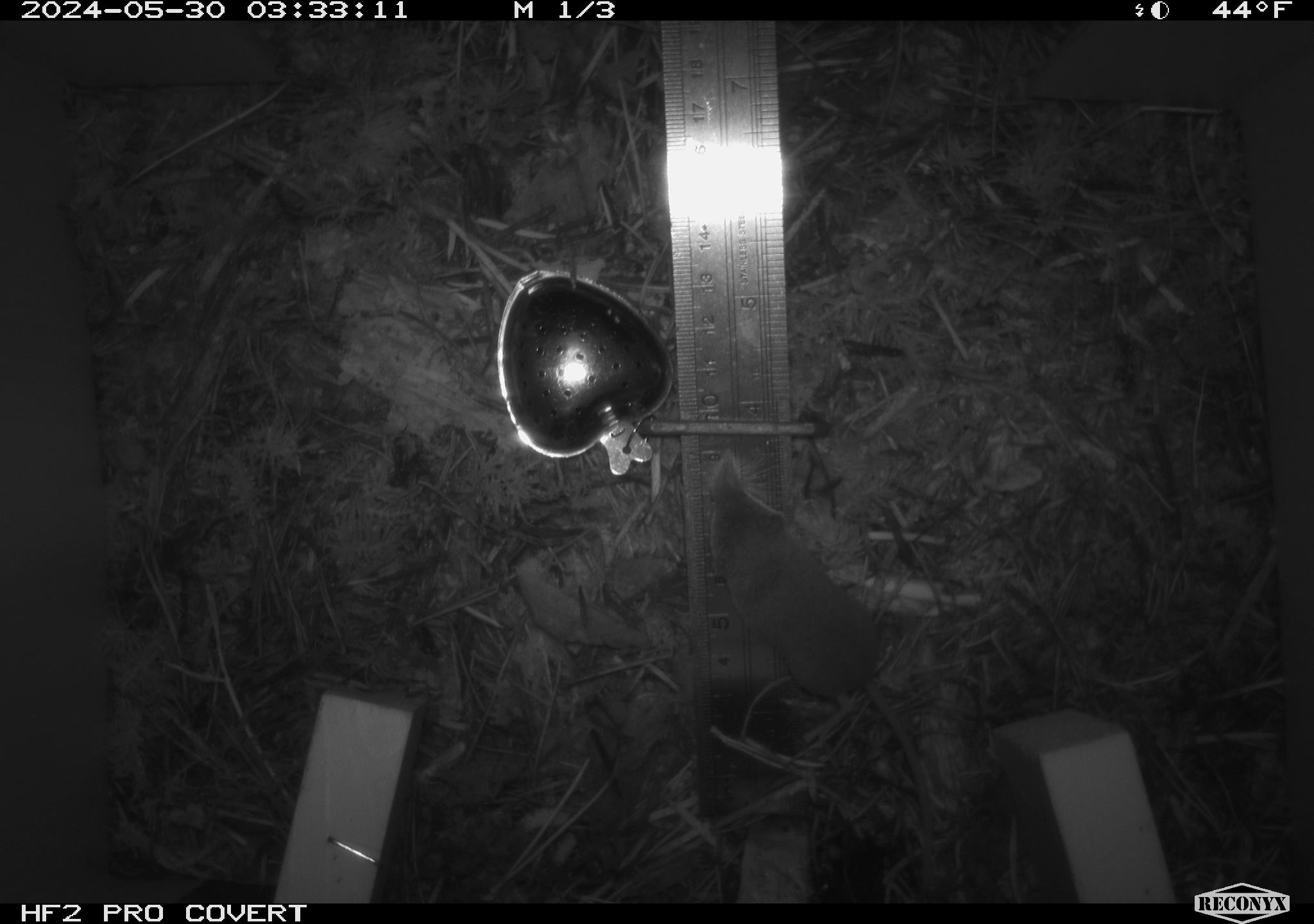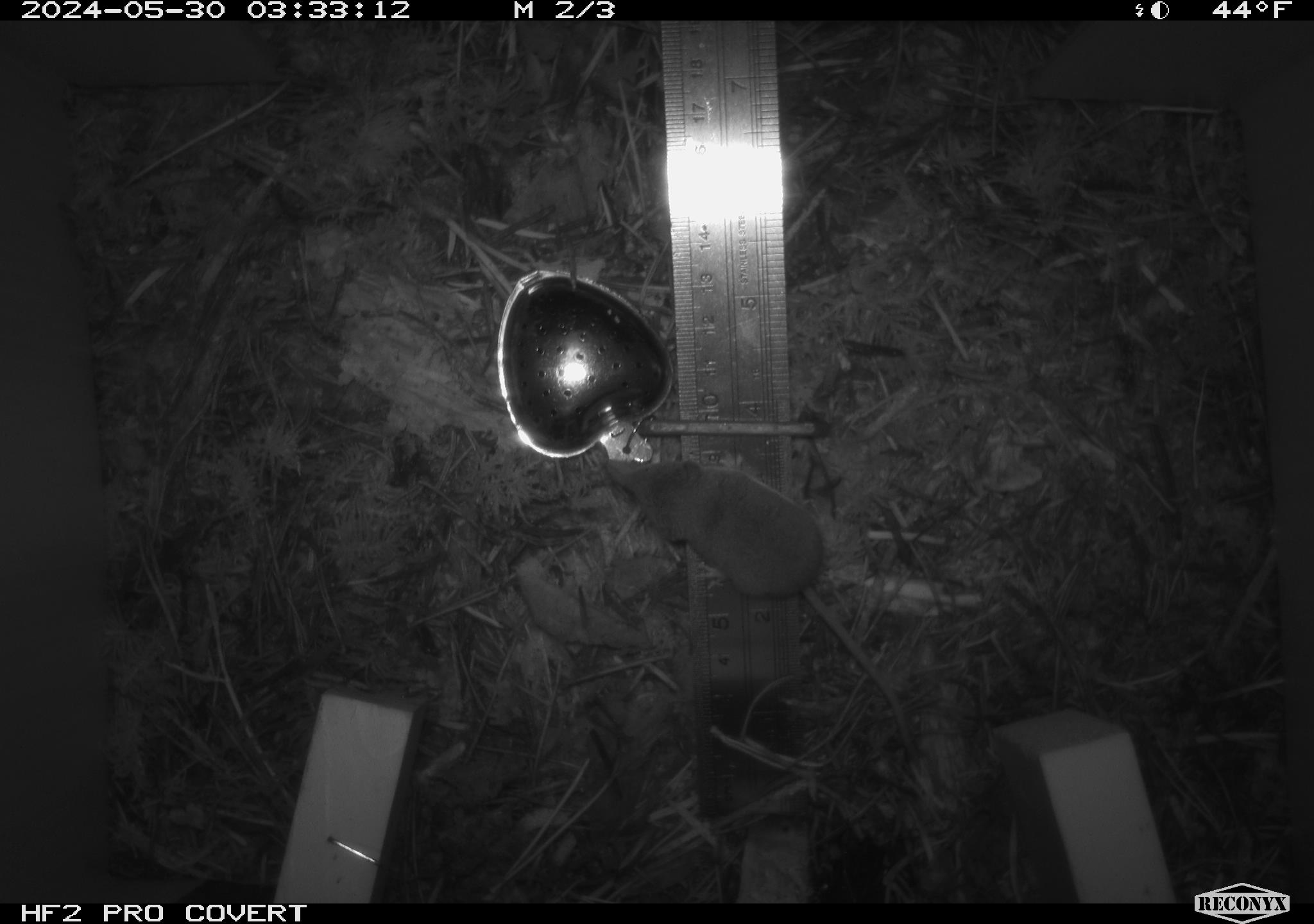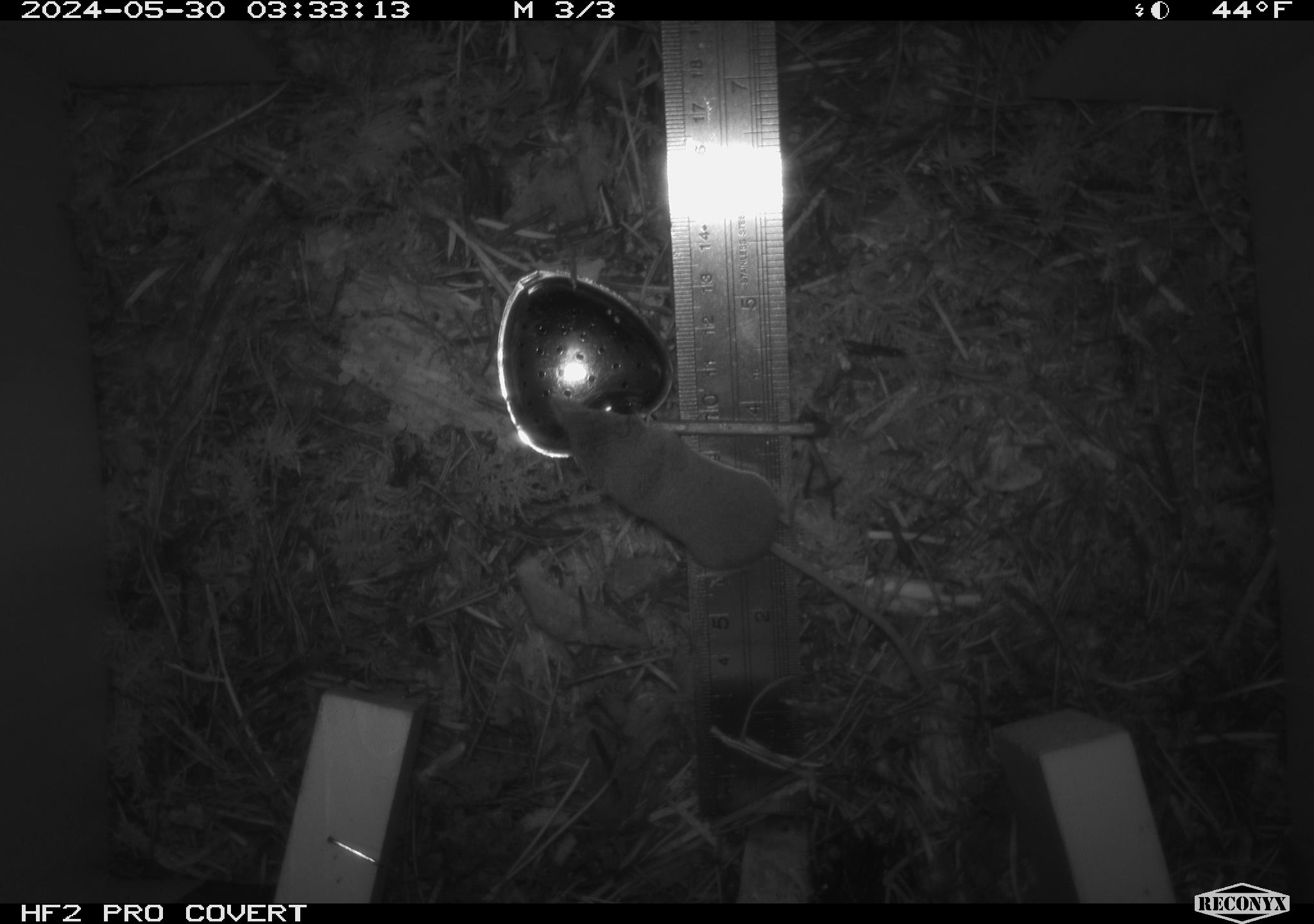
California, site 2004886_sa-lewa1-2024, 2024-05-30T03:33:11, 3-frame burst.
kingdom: Animalia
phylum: Chordata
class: Mammalia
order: Eulipotyphla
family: Soricidae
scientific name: Soricidae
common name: shrews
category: soricidae family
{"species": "soricidae family (shrews) (Soricidae)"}